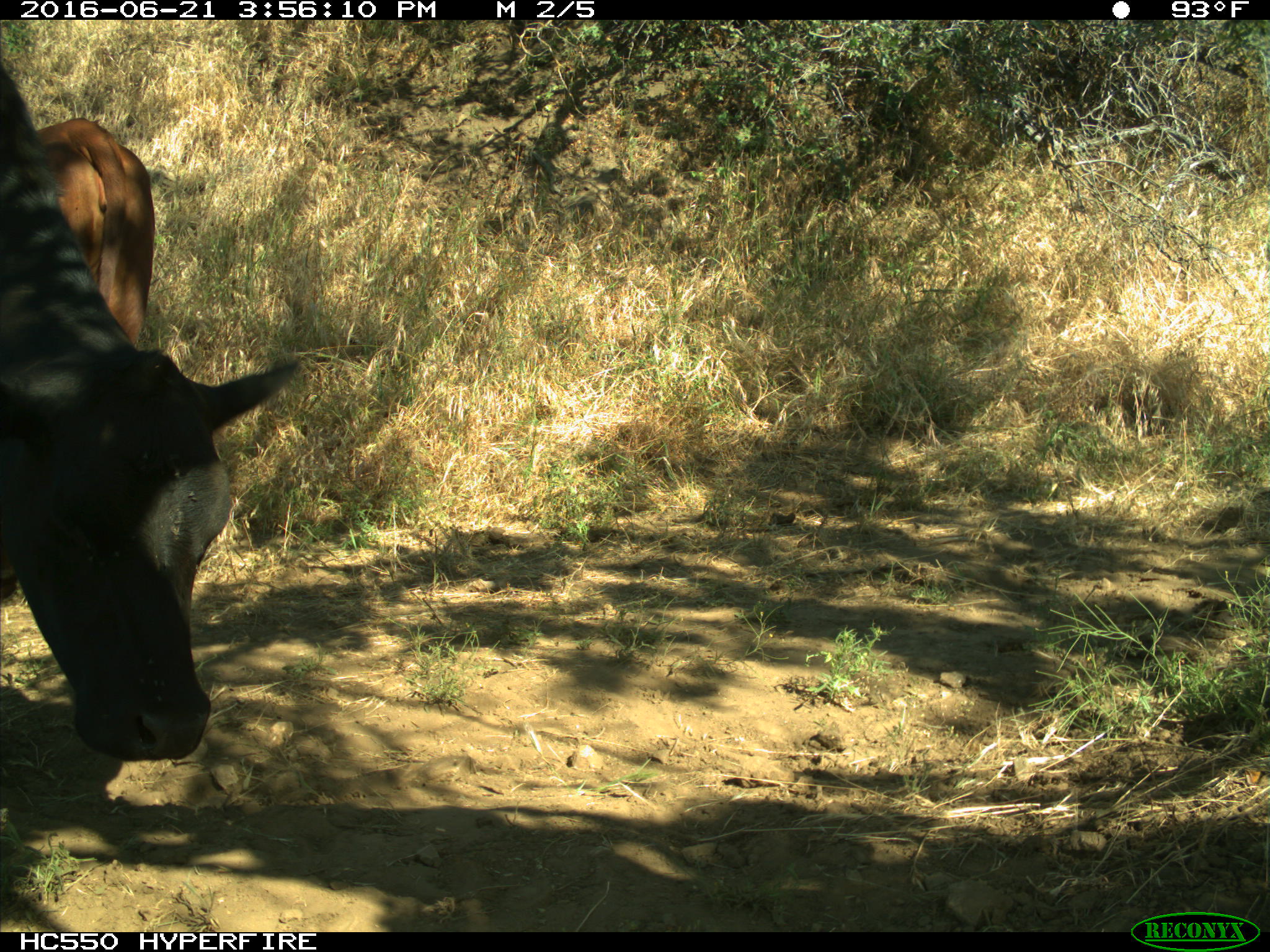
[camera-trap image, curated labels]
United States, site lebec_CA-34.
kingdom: Animalia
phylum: Chordata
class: Mammalia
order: Artiodactyla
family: Bovidae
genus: Bos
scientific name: Bos taurus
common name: domestic cow